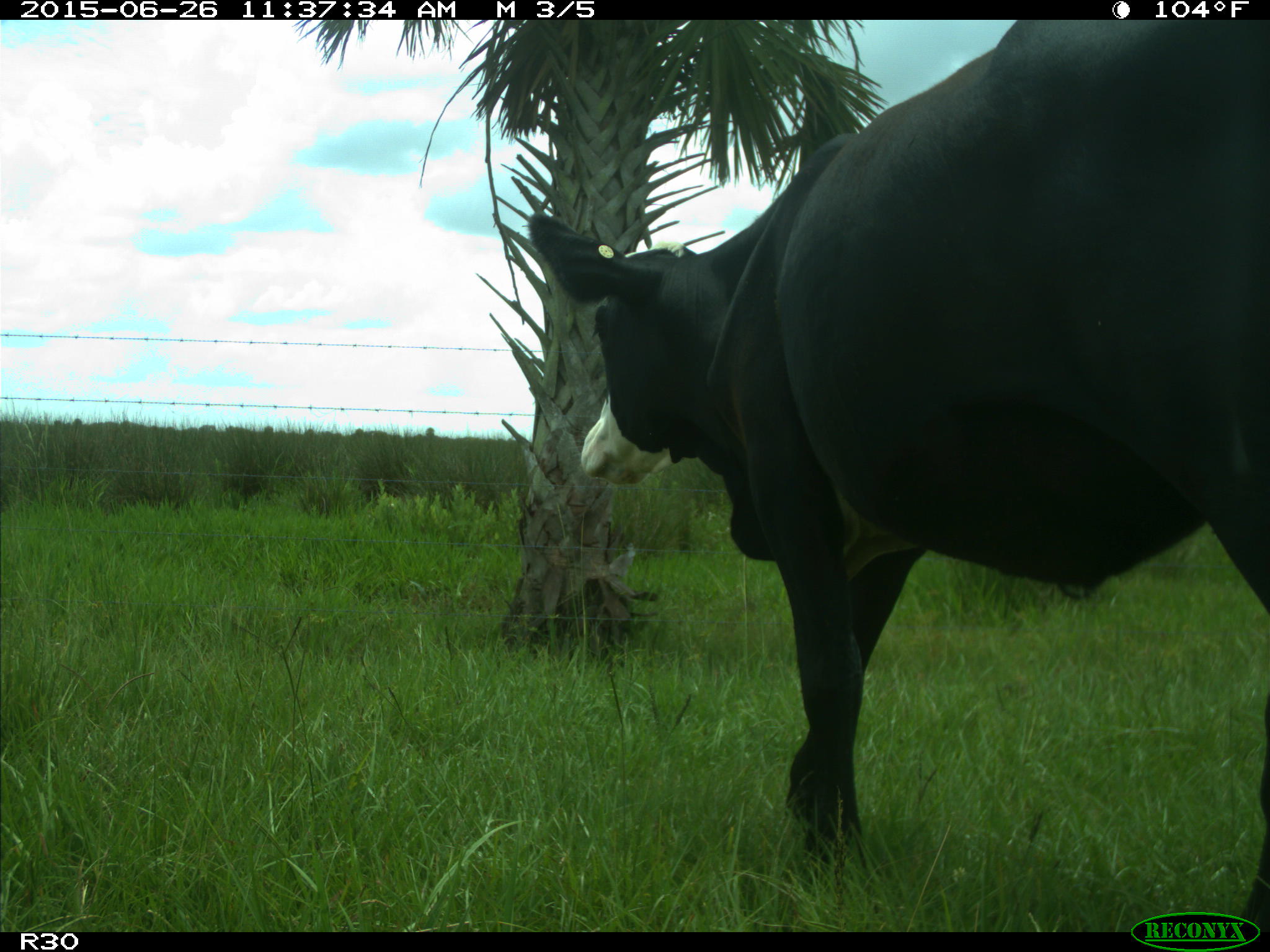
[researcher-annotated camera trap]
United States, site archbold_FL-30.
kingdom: Animalia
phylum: Chordata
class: Mammalia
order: Artiodactyla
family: Bovidae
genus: Bos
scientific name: Bos taurus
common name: domestic cow